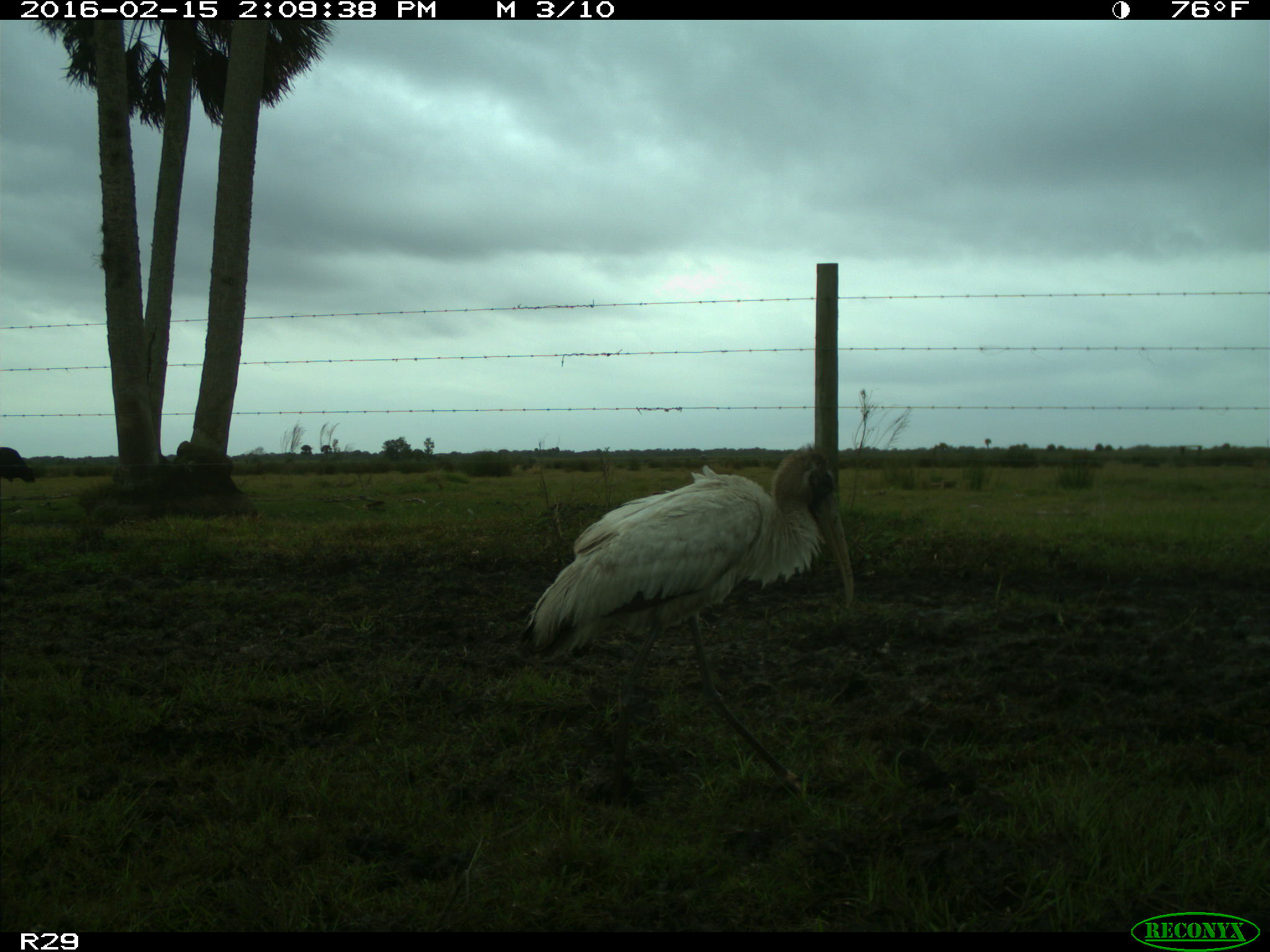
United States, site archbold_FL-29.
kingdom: Animalia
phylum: Chordata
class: Mammalia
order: Artiodactyla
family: Bovidae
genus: Bos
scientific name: Bos taurus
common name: domestic cow